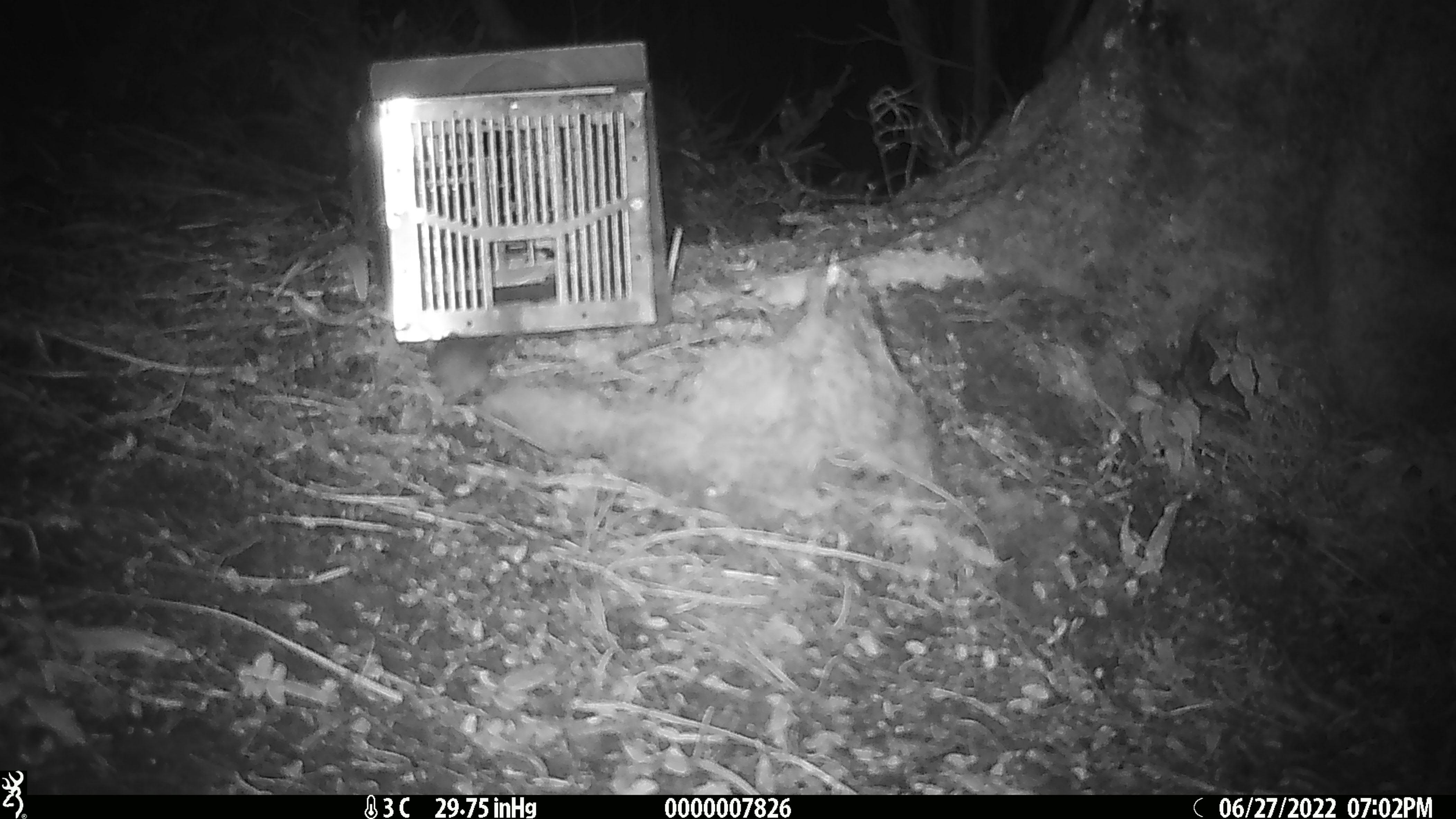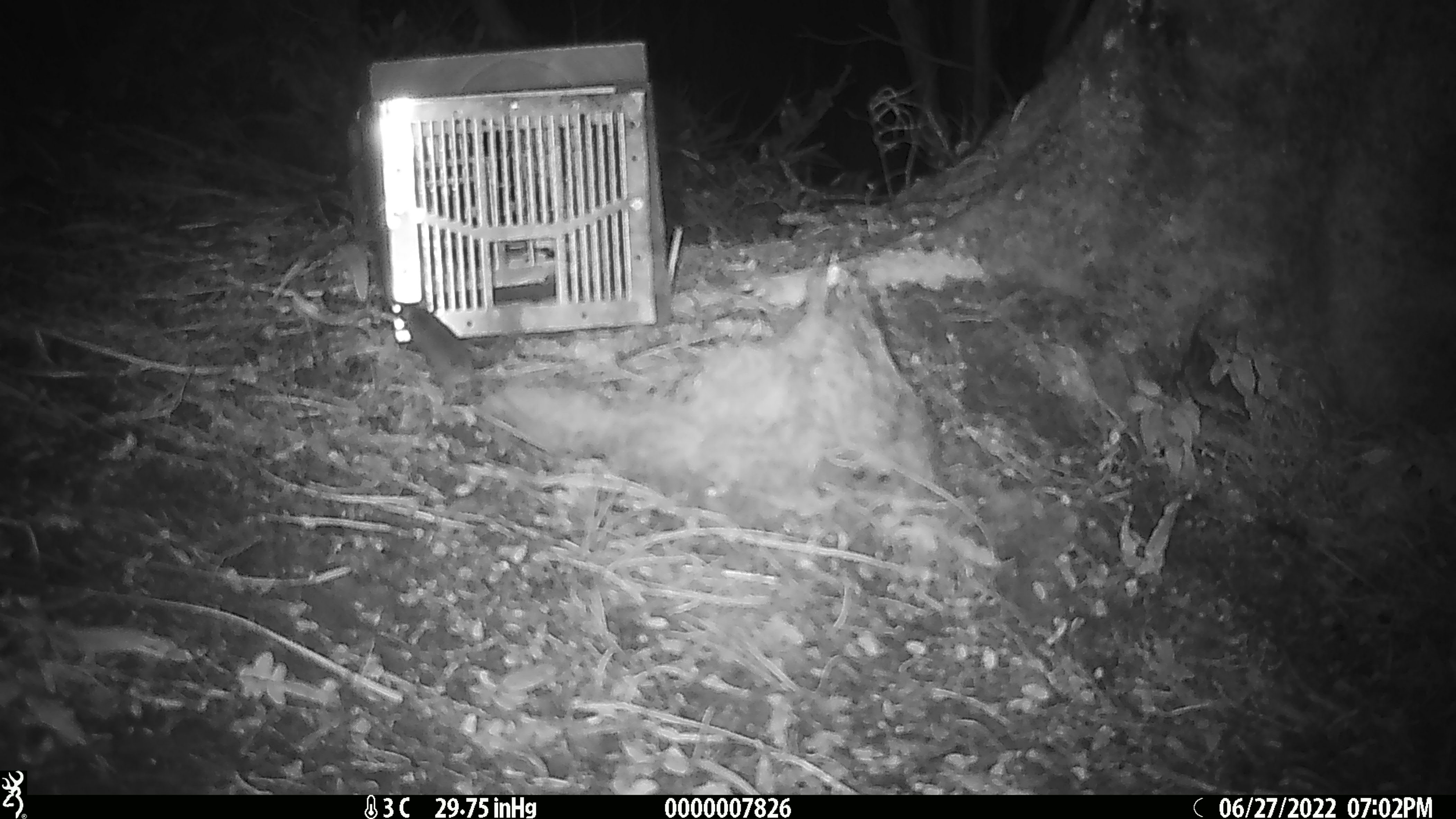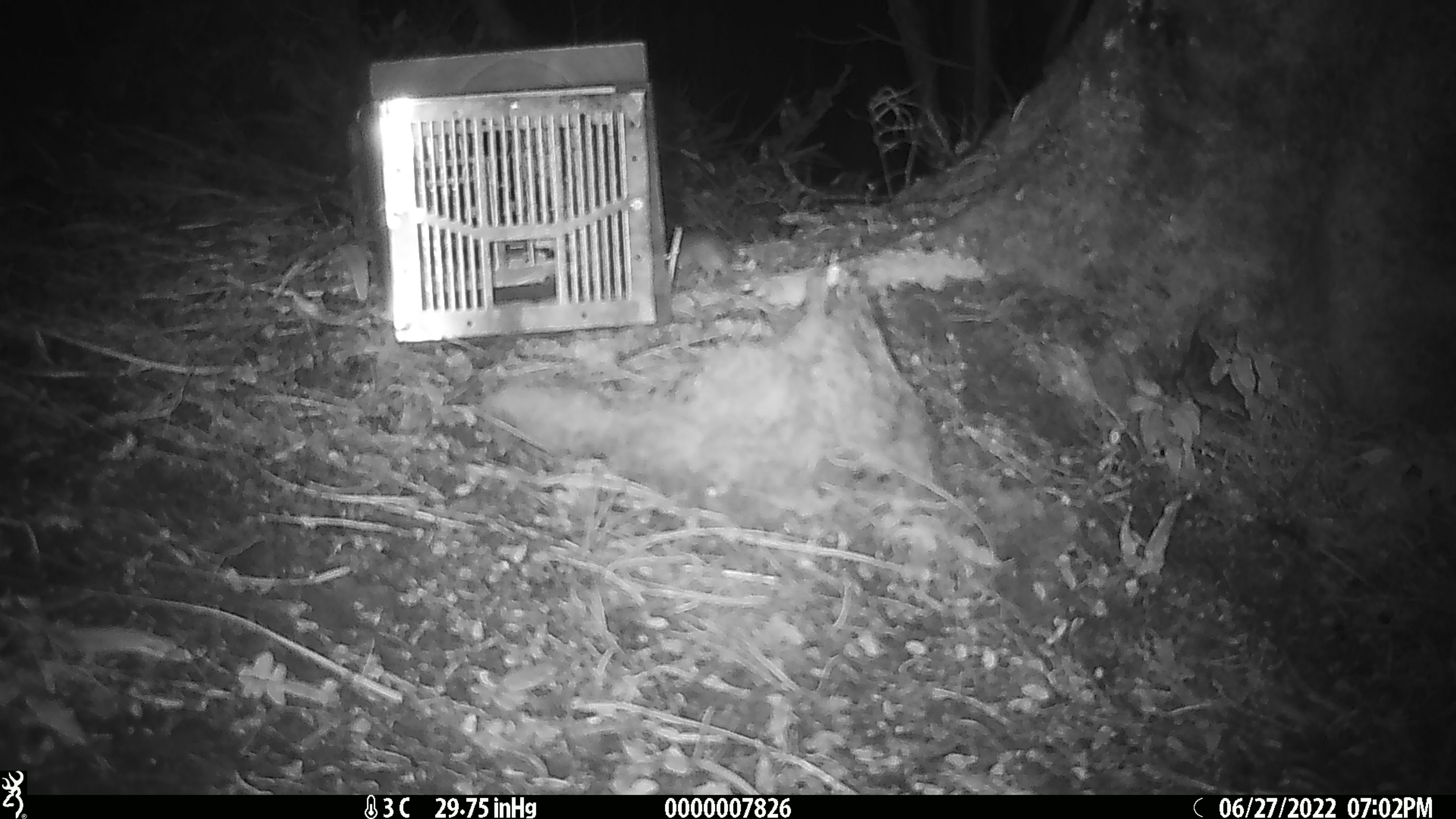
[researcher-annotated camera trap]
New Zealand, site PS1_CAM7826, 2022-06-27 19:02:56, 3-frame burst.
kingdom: Animalia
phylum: Chordata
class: Mammalia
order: Rodentia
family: Muridae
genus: Mus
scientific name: Mus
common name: mouse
Mouse (Mus).